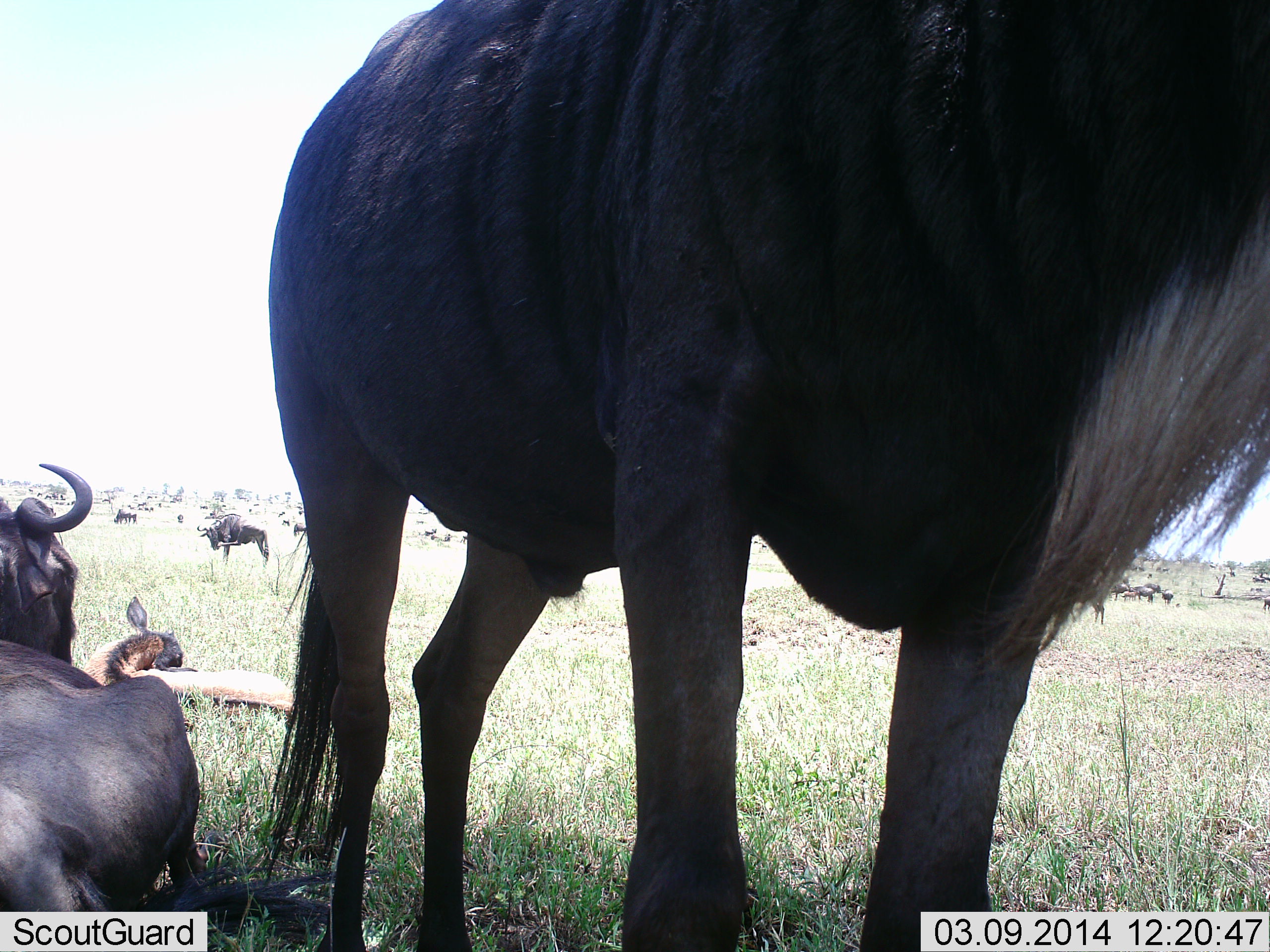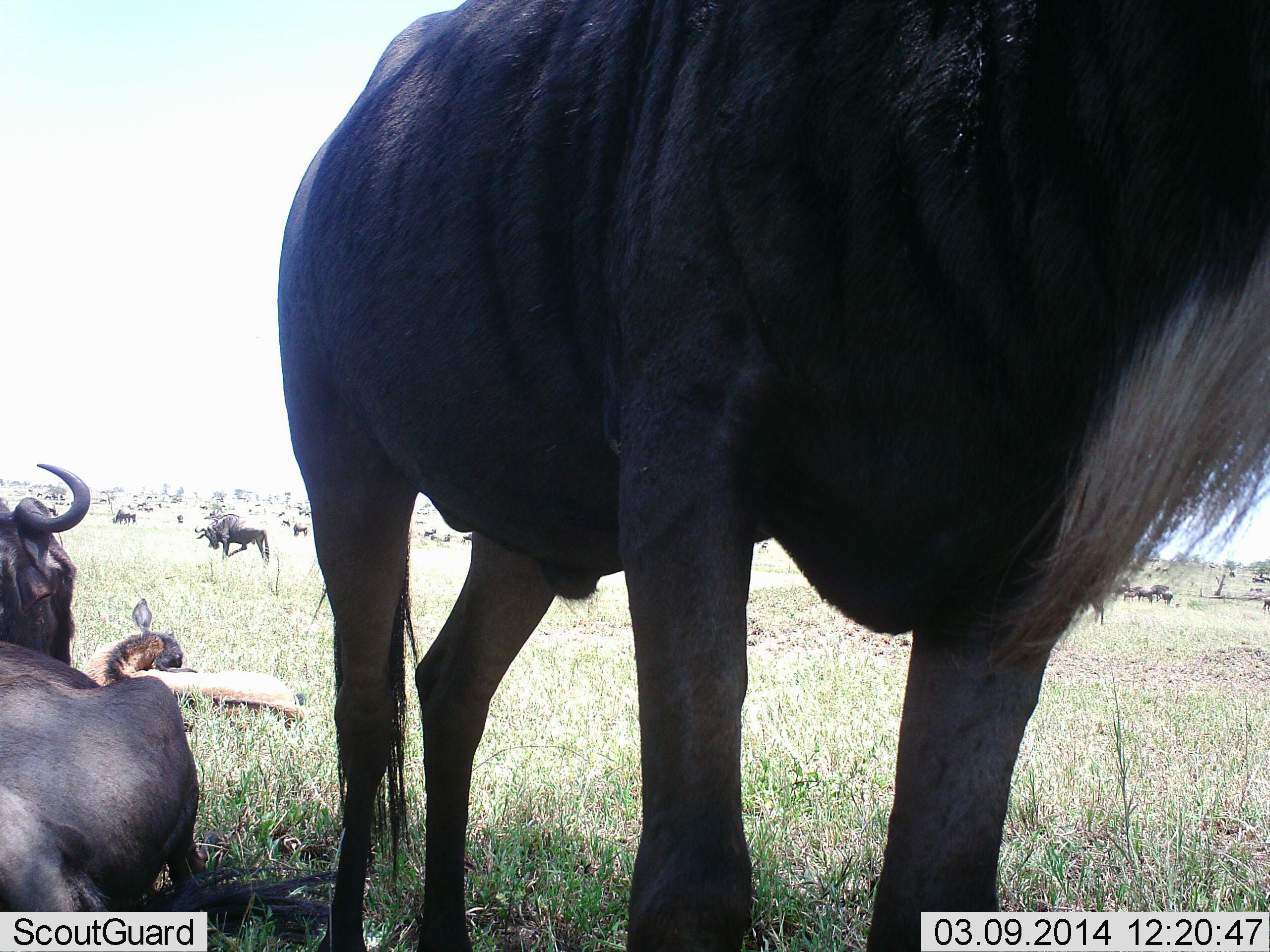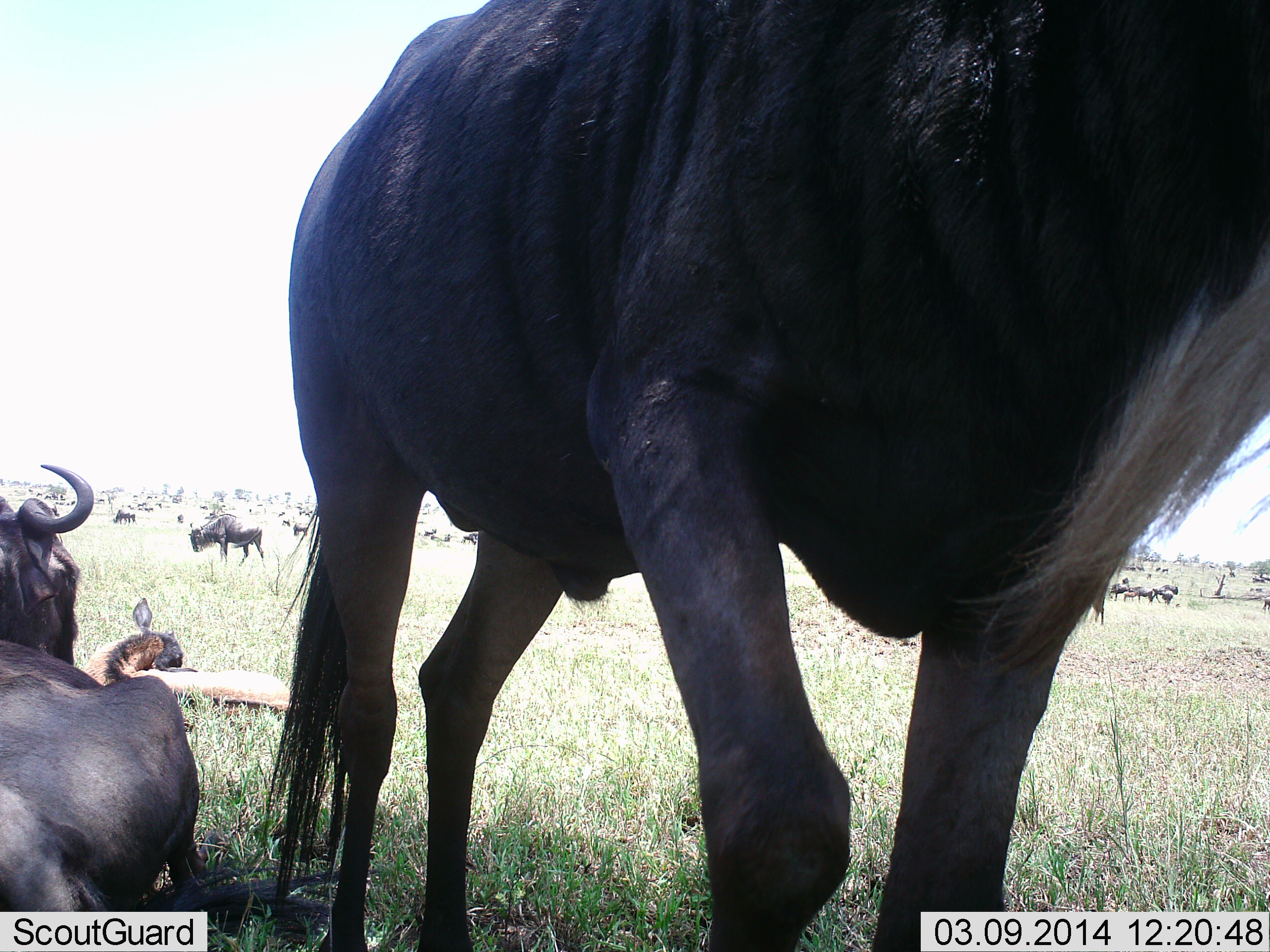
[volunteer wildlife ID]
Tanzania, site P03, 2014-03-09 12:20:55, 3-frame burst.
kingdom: Animalia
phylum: Chordata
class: Mammalia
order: Artiodactyla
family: Bovidae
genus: Connochaetes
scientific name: Connochaetes taurinus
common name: blue wildebeest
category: wildebeest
Wildebeest (blue wildebeest) (Connochaetes taurinus), count 11-50. Behavior (volunteer vote fractions): standing 80%, resting 100%, moving 50%, interacting 0%. Young present (vote fraction): 30%. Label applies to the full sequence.